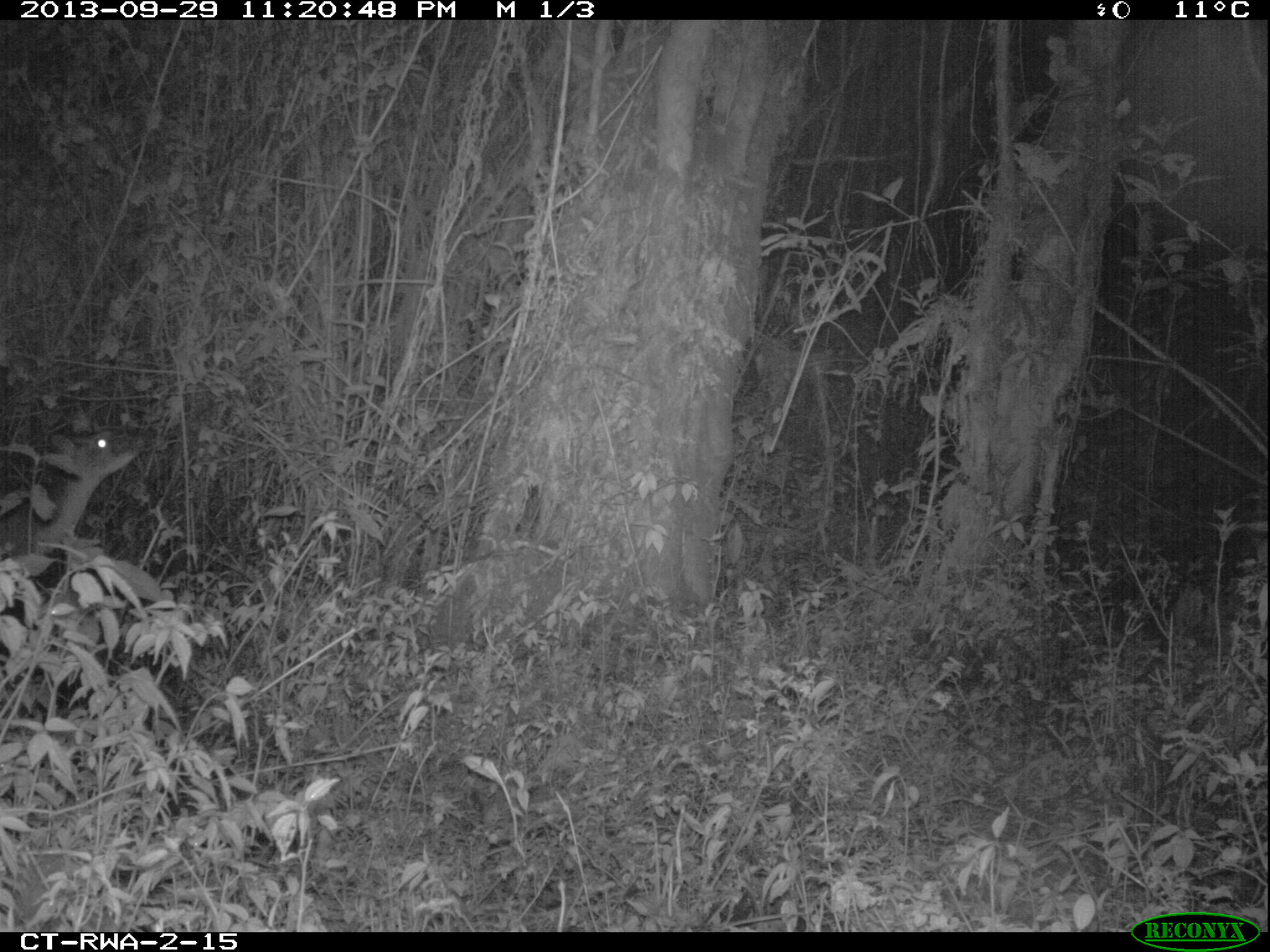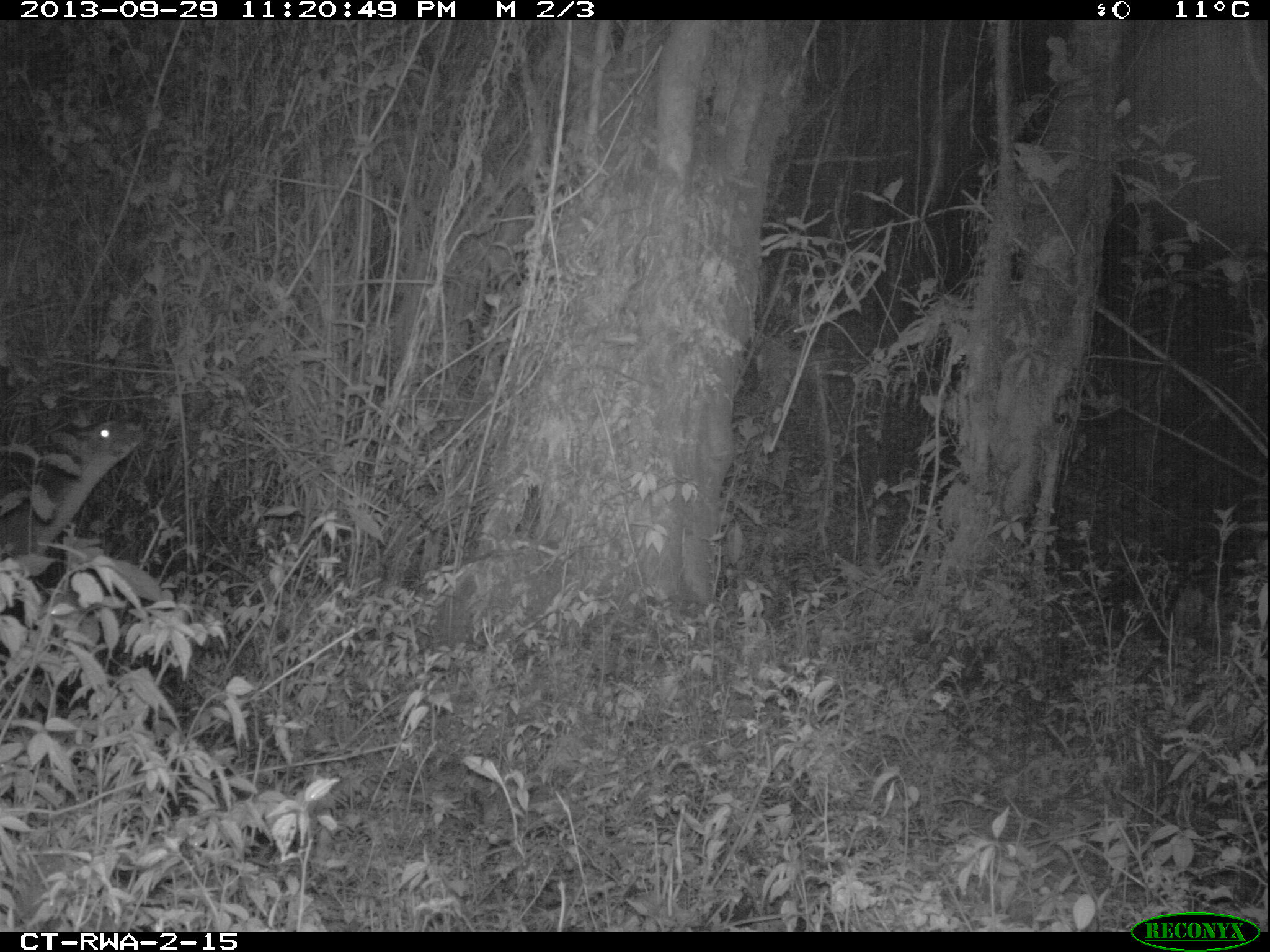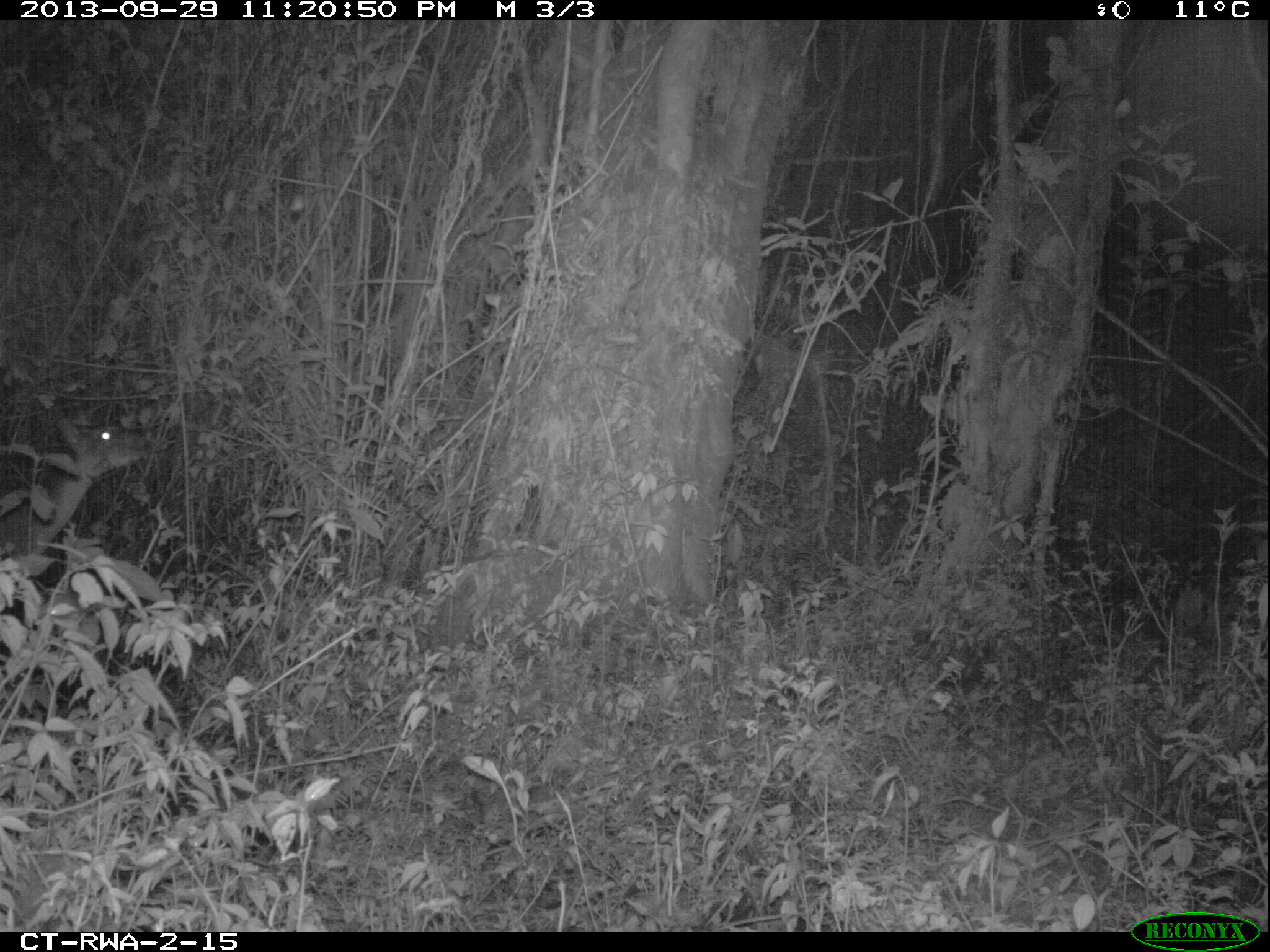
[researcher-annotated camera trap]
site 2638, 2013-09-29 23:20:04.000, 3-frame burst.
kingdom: Animalia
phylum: Chordata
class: Mammalia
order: Artiodactyla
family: Bovidae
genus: Cephalophus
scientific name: Cephalophus nigrifrons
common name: black-fronted duiker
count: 1